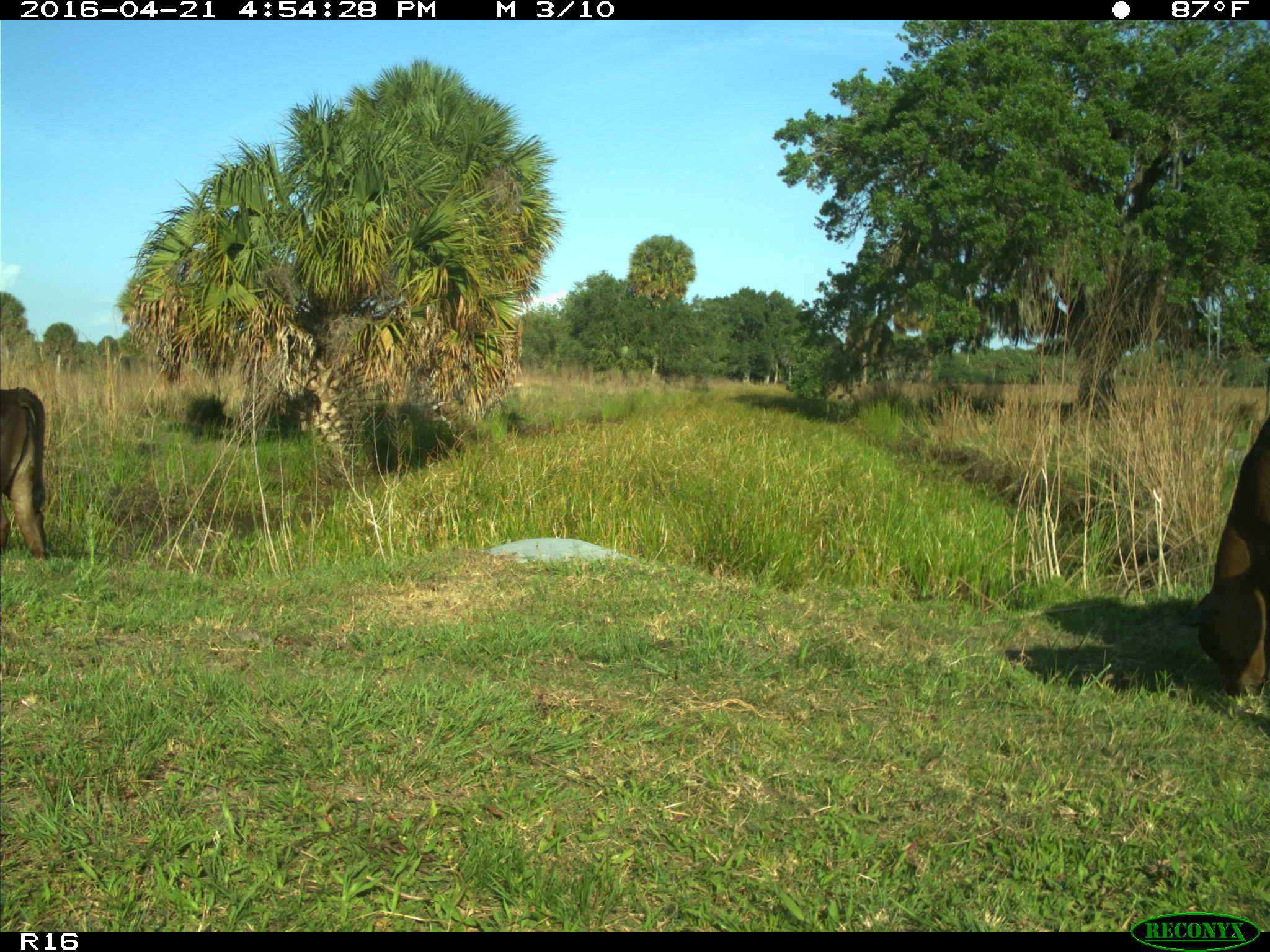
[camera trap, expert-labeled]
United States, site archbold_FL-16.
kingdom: Animalia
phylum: Chordata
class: Mammalia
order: Artiodactyla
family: Bovidae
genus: Bos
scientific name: Bos taurus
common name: domestic cow